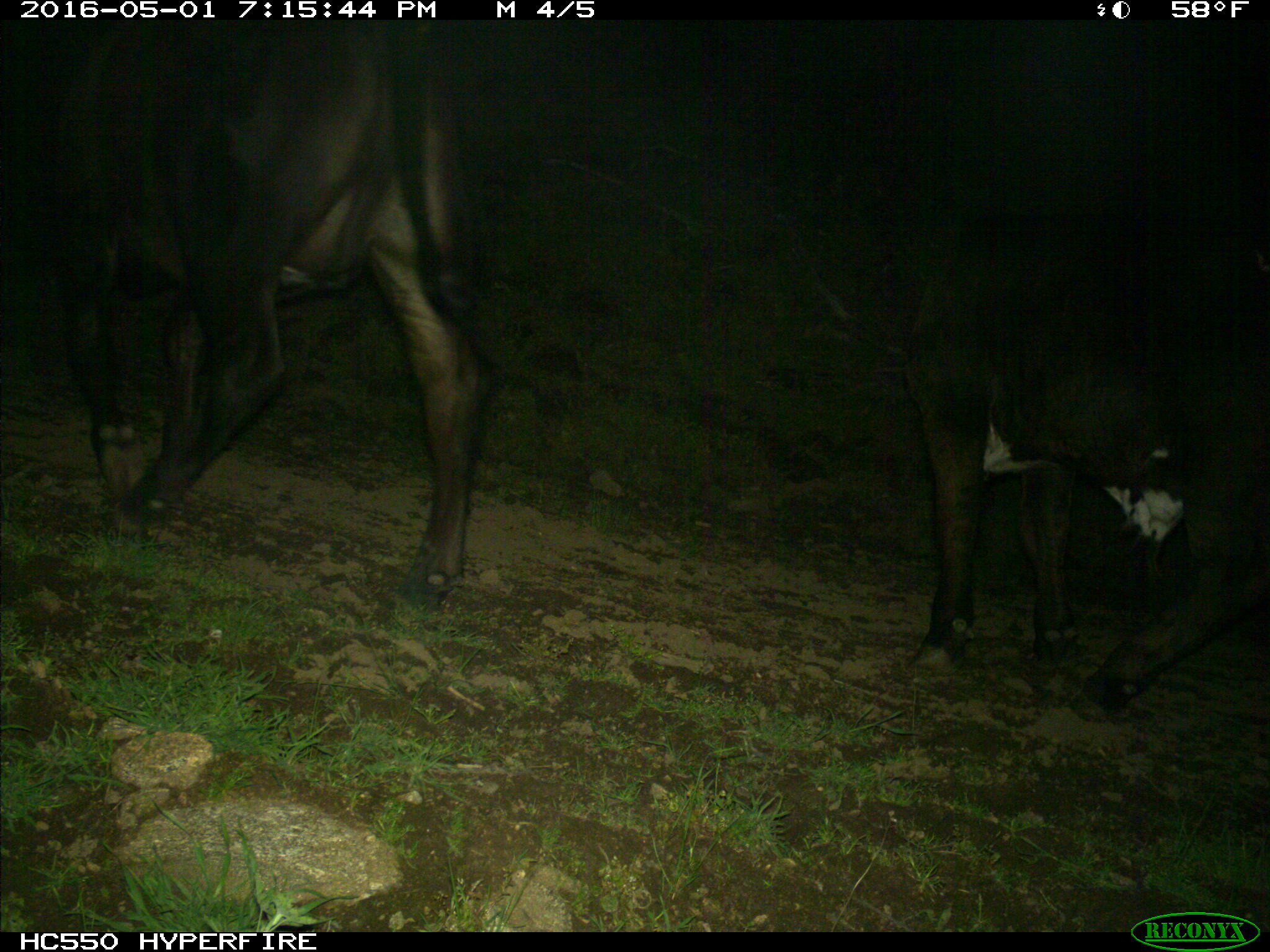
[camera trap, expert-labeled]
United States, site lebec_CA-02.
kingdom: Animalia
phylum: Chordata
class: Mammalia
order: Artiodactyla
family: Bovidae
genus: Bos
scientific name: Bos taurus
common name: domestic cow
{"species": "Bos taurus (domestic cow)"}